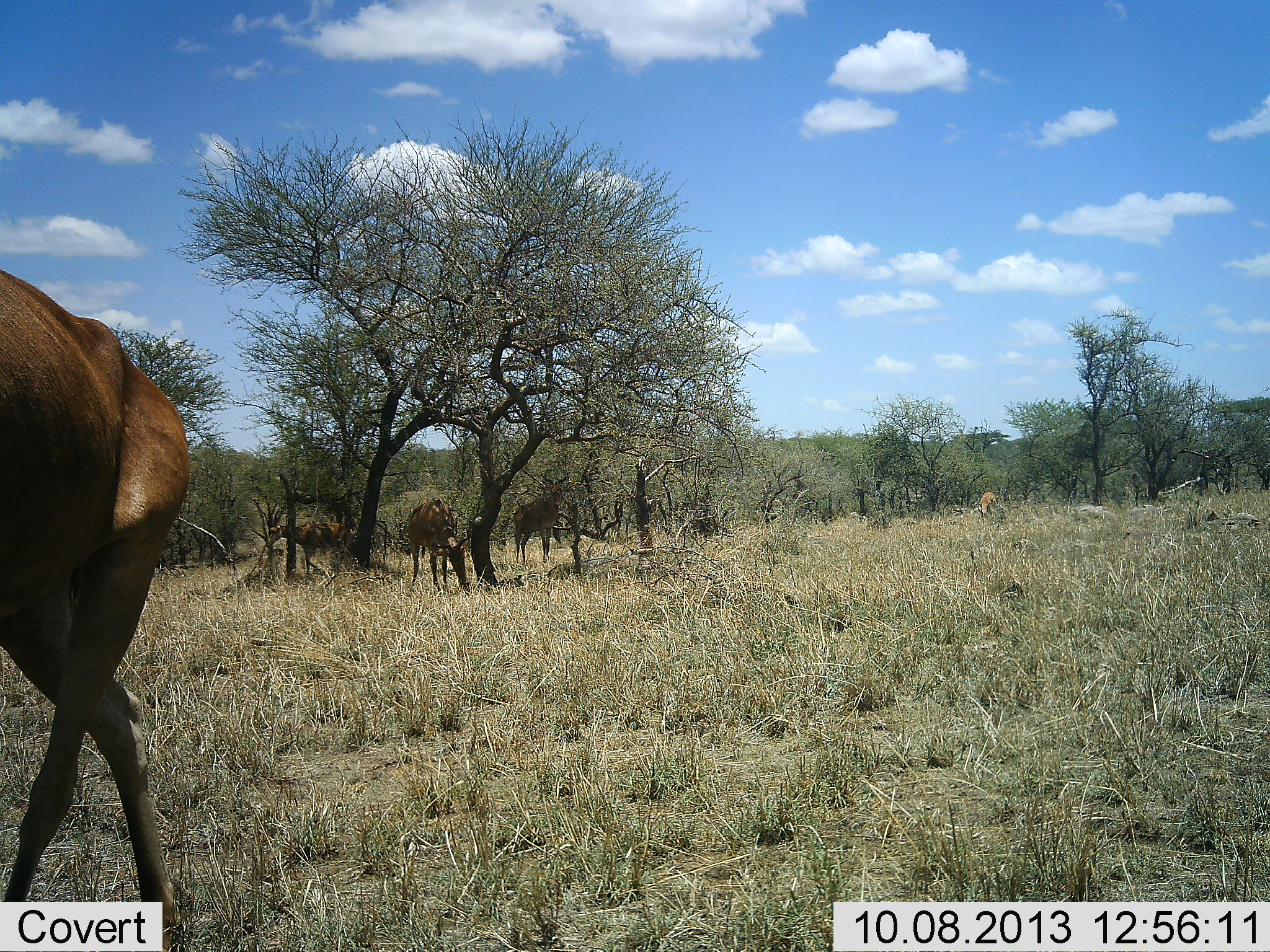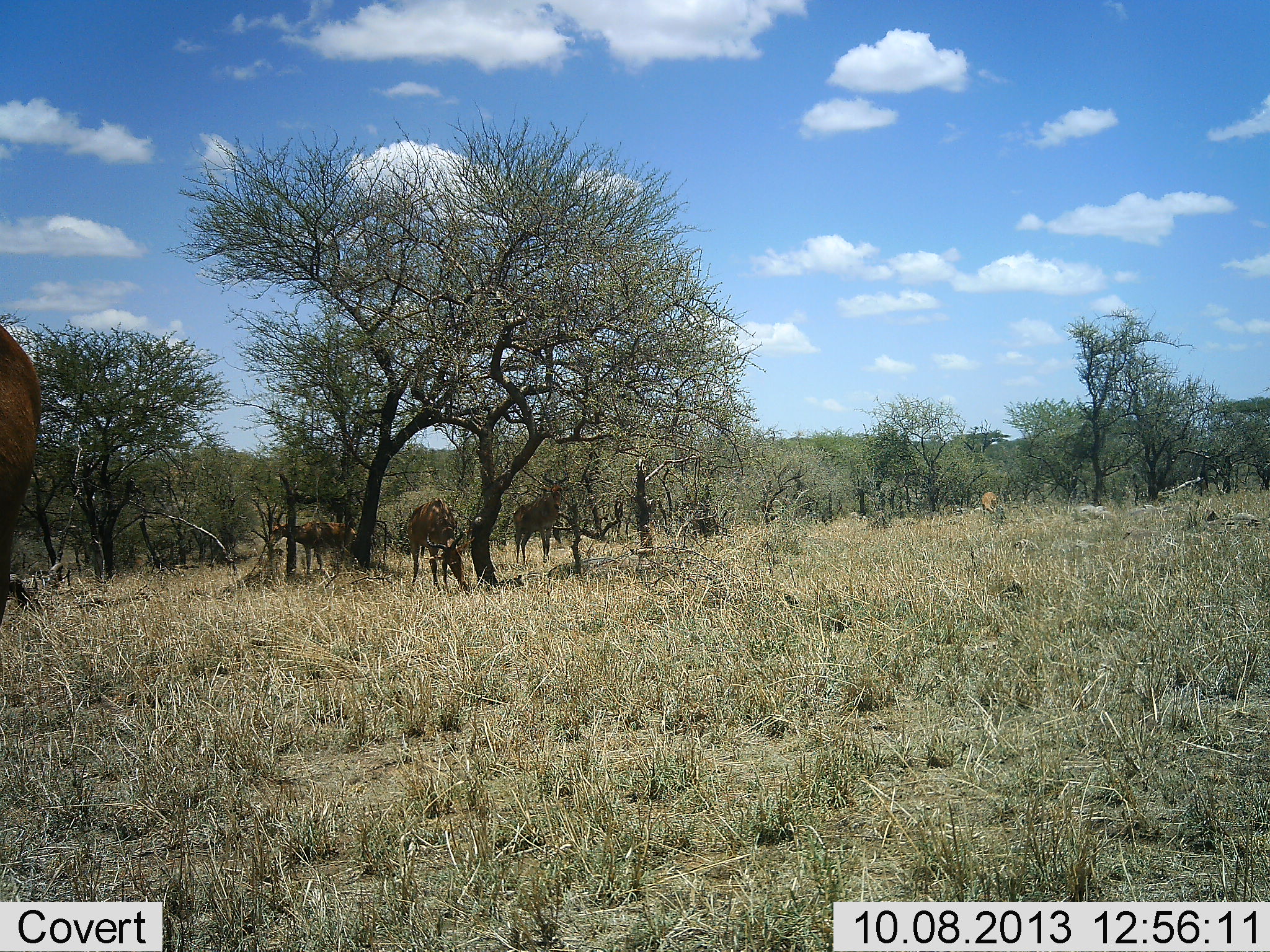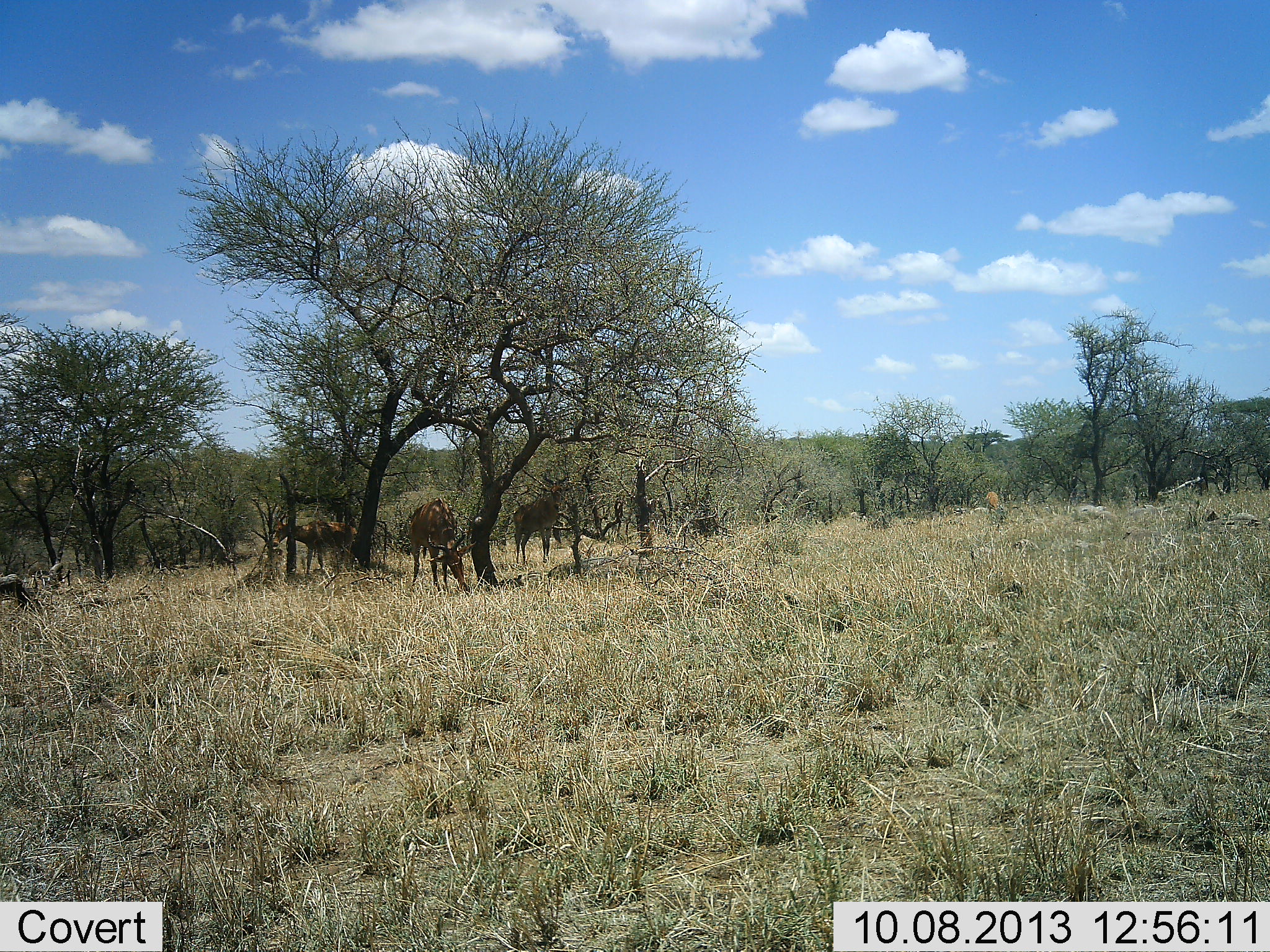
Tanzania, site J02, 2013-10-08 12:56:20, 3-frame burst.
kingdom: Animalia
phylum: Chordata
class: Mammalia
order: Artiodactyla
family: Bovidae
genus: Alcelaphus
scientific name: Alcelaphus buselaphus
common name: hartebeest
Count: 5.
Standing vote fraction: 40%.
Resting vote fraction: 7%.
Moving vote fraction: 53%.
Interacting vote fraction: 0%.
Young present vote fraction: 0%.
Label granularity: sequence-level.